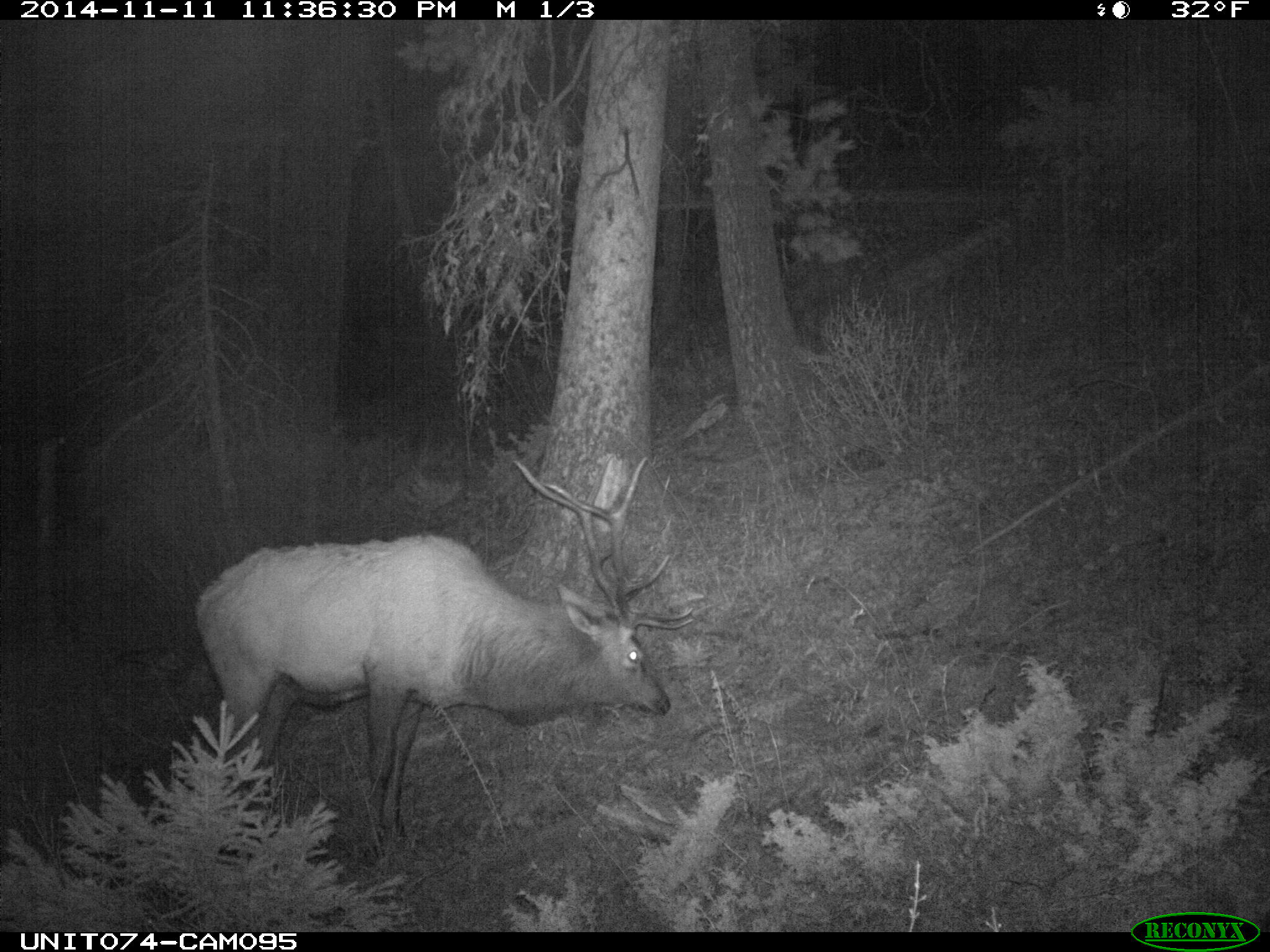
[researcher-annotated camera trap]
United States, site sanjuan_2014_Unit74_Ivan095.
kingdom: Animalia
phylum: Chordata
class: Mammalia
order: Artiodactyla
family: Cervidae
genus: Cervus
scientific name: Cervus elaphus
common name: red deer